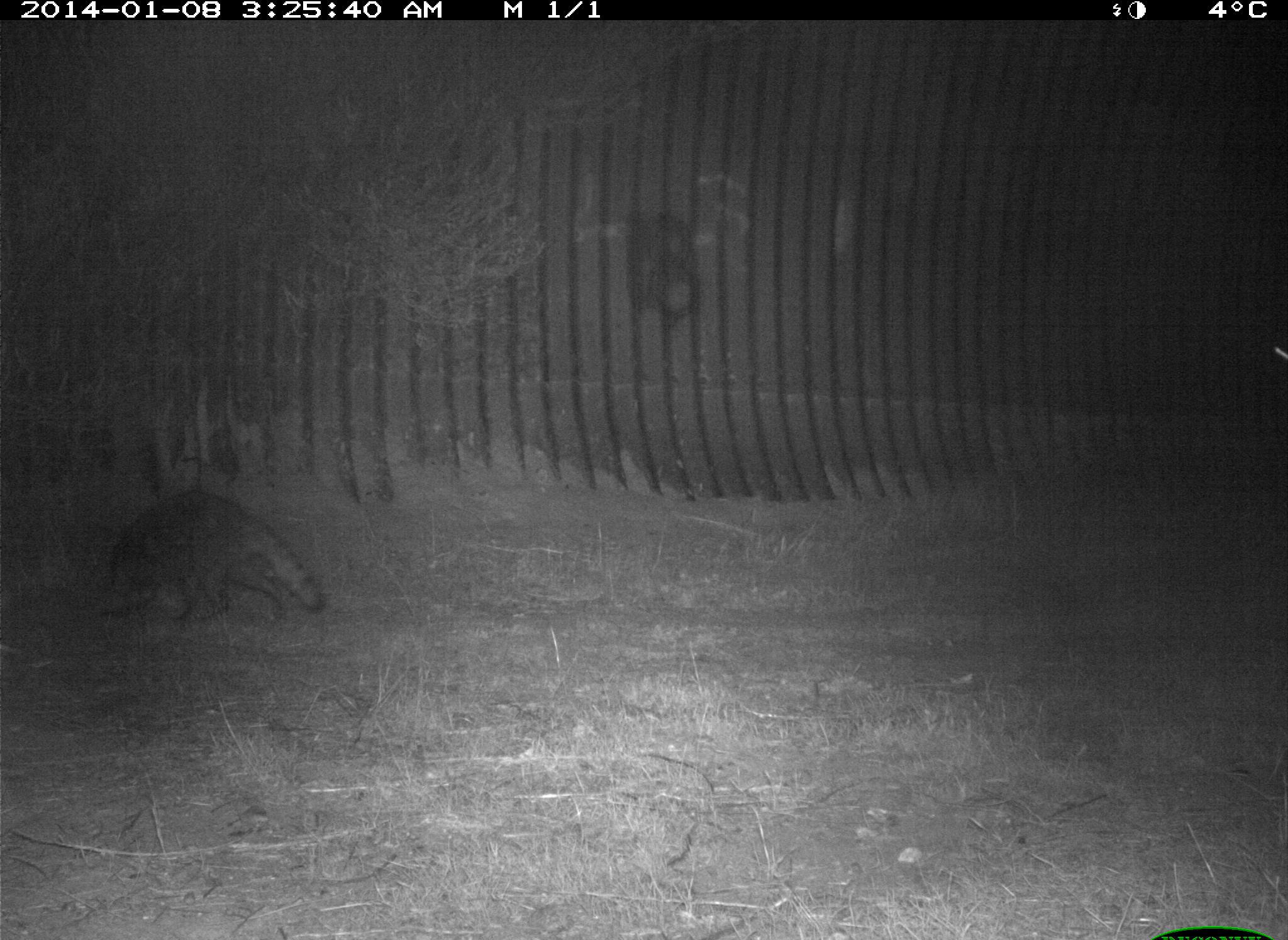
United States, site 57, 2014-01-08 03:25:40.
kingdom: Animalia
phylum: Chordata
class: Mammalia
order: Carnivora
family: Procyonidae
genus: Procyon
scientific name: Procyon lotor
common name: raccoon